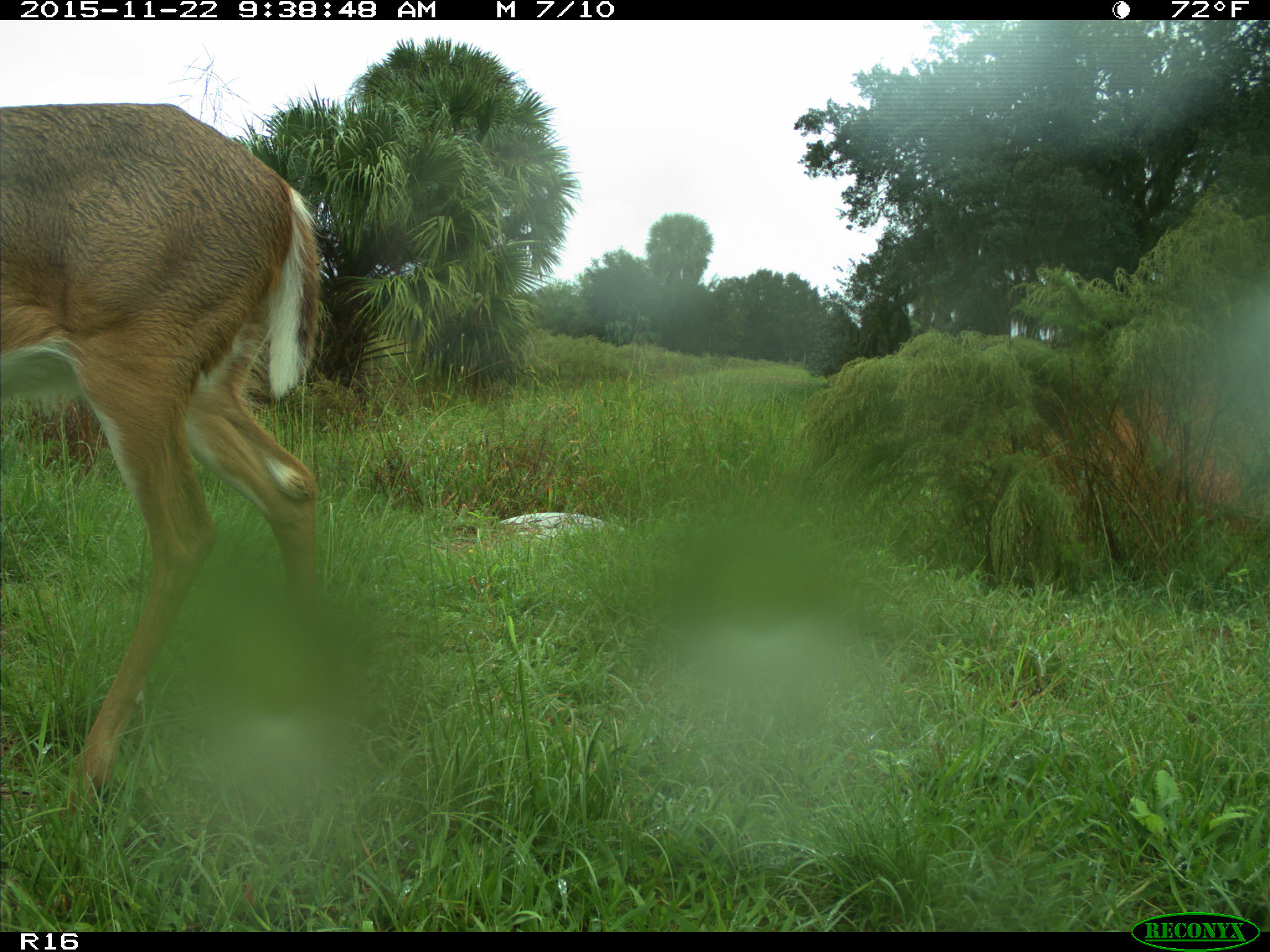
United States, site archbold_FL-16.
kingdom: Animalia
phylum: Chordata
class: Mammalia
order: Artiodactyla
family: Cervidae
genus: Odocoileus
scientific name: Odocoileus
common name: deer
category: unidentified deer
Unidentified deer (deer) (Odocoileus).